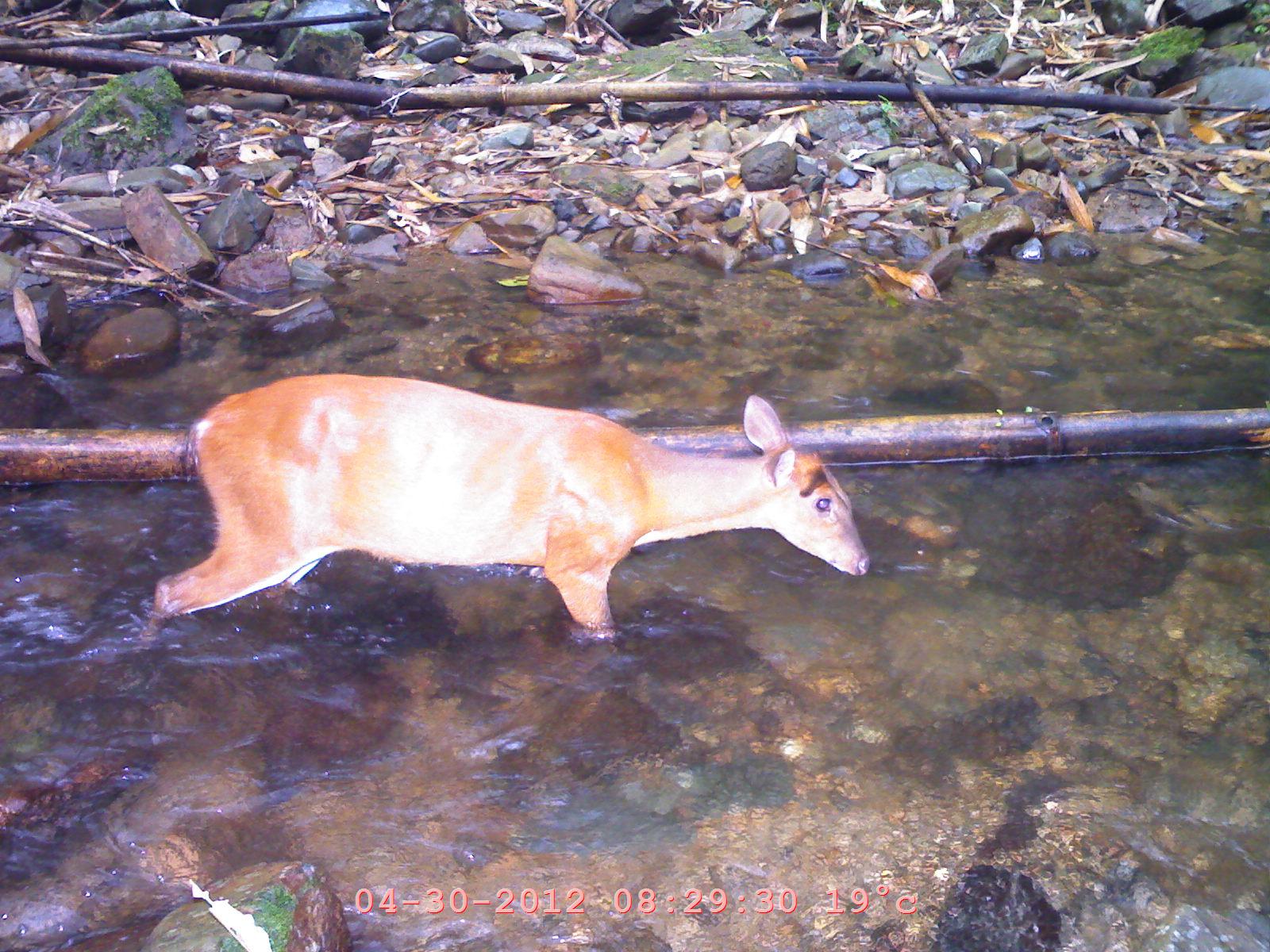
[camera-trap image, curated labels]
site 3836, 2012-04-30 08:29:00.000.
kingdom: Animalia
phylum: Chordata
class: Mammalia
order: Artiodactyla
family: Cervidae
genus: Muntiacus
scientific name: Muntiacus muntjak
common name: southern red muntjac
Muntiacus muntjak (southern red muntjac), count 1.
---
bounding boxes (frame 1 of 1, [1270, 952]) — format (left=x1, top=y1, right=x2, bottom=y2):
muntiacus muntjak: (left=135, top=367, right=872, bottom=653)